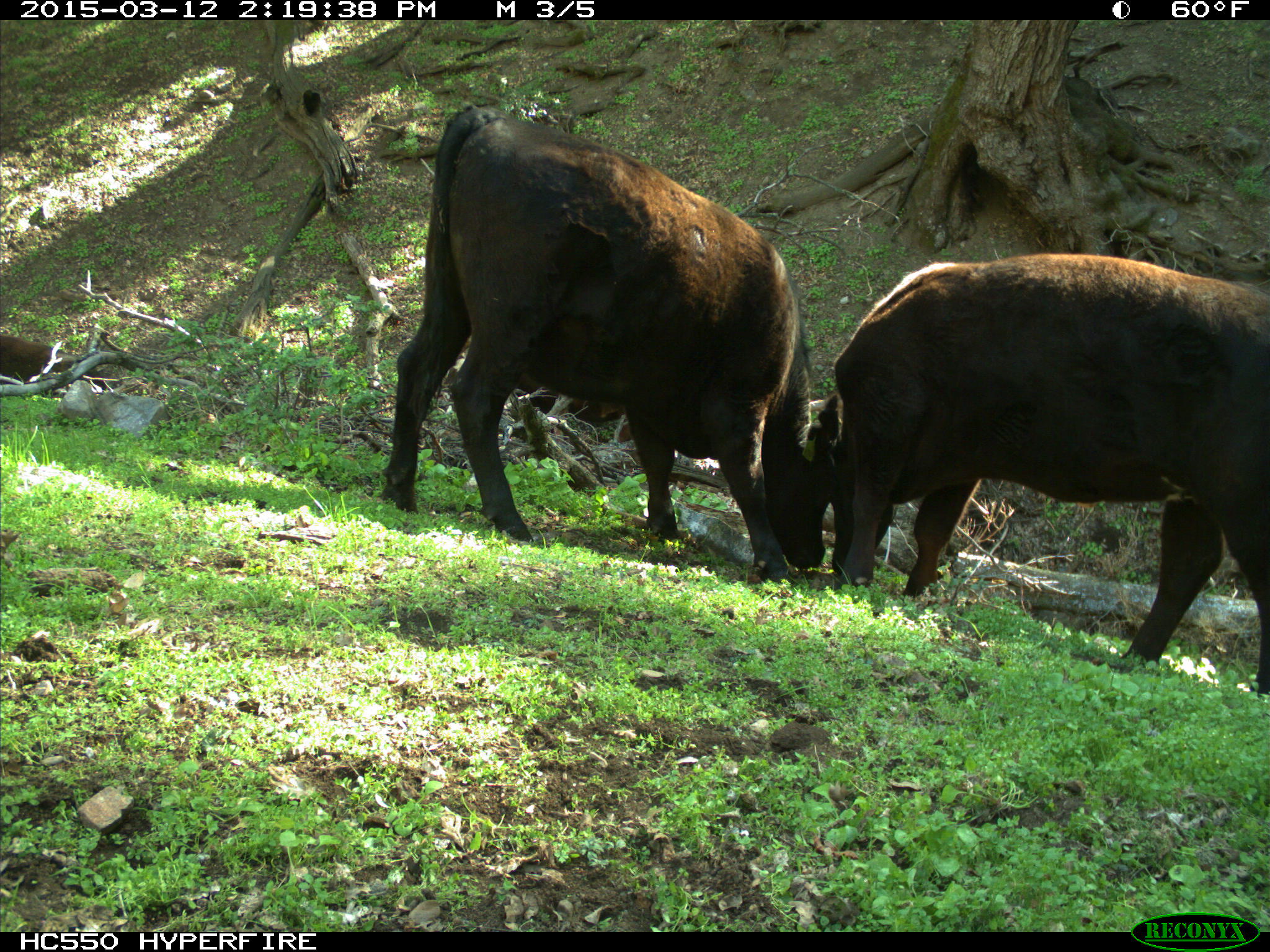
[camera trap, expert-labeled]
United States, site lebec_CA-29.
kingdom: Animalia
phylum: Chordata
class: Mammalia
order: Artiodactyla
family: Bovidae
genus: Bos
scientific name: Bos taurus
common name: domestic cow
Bos taurus (domestic cow).